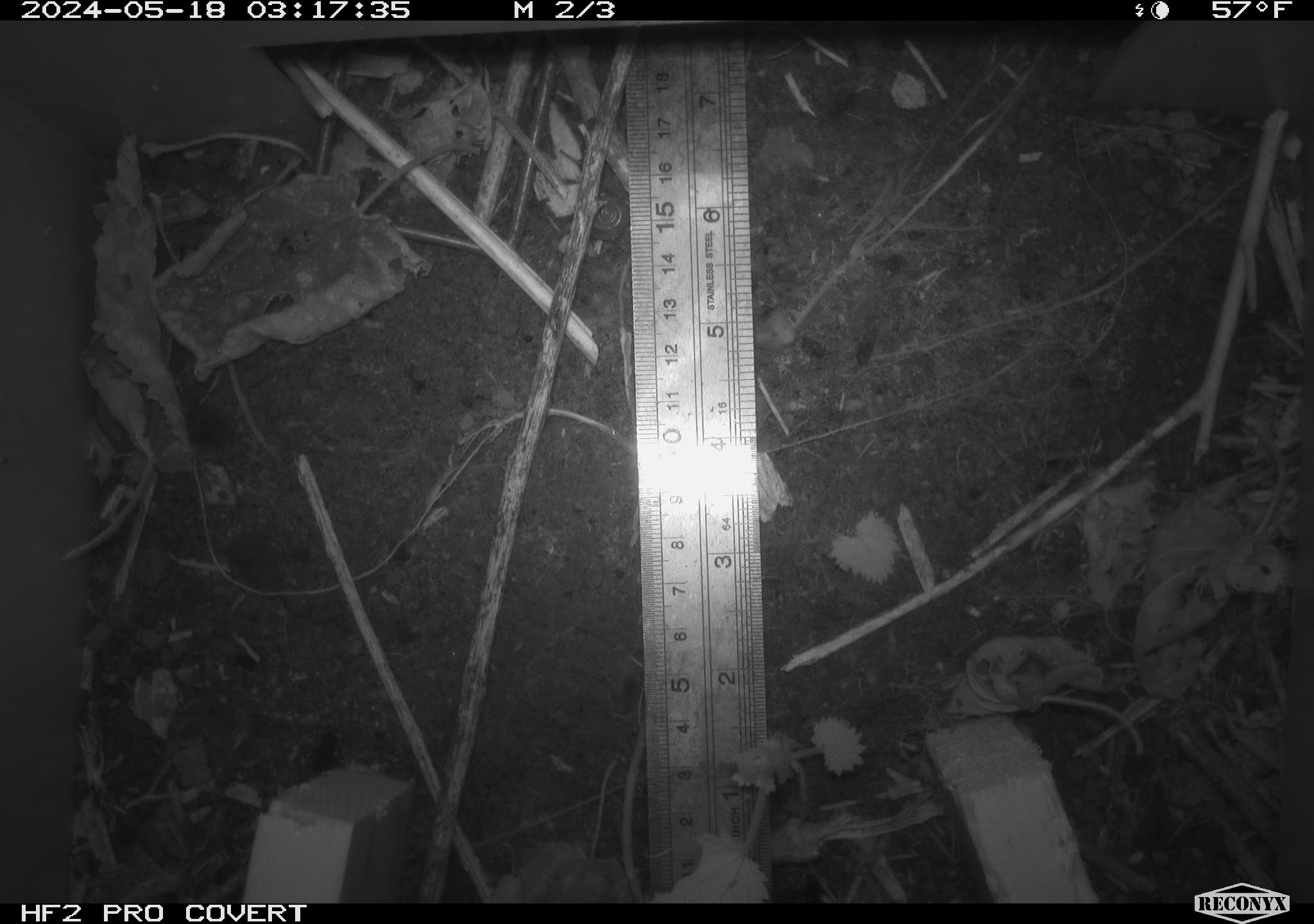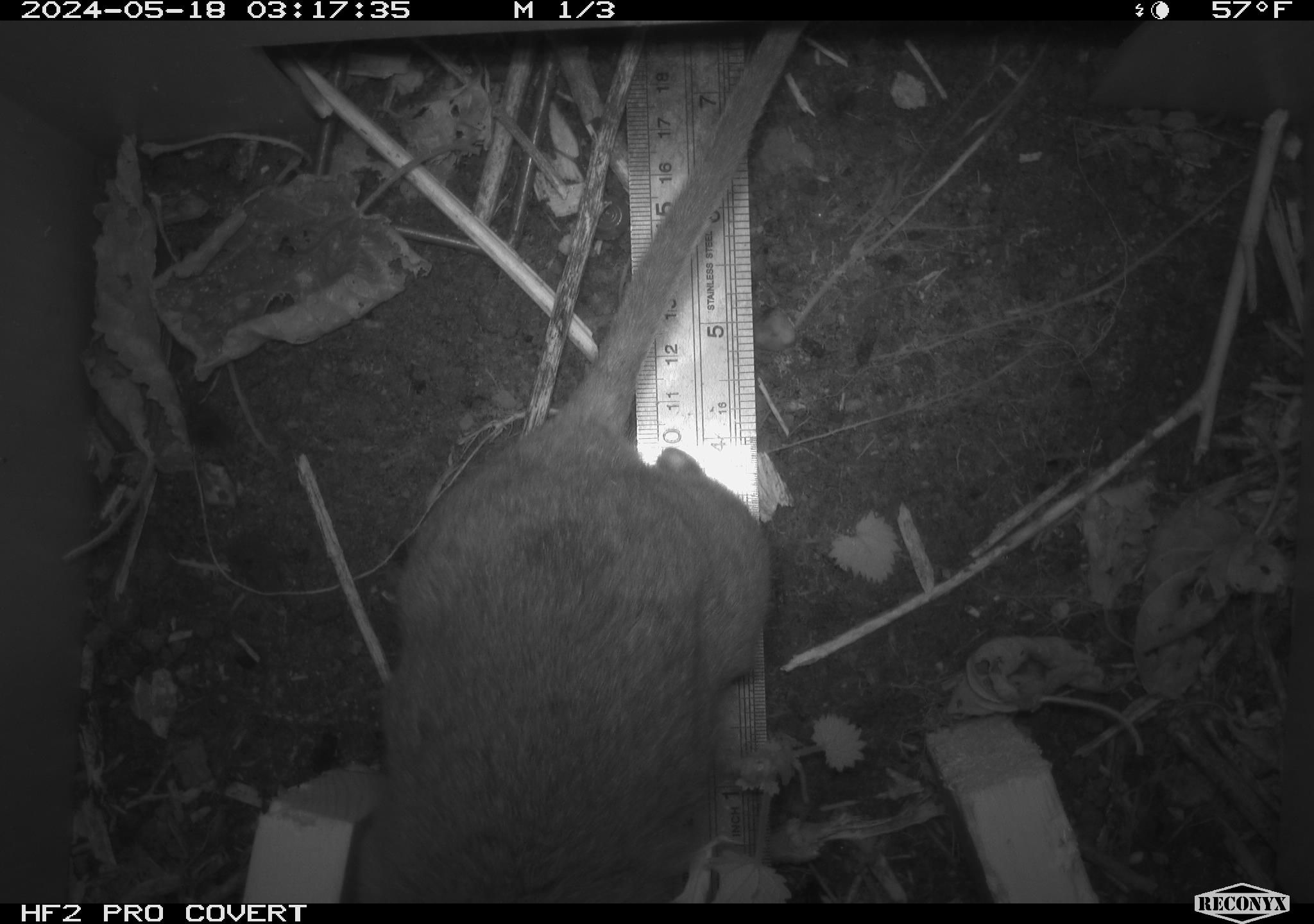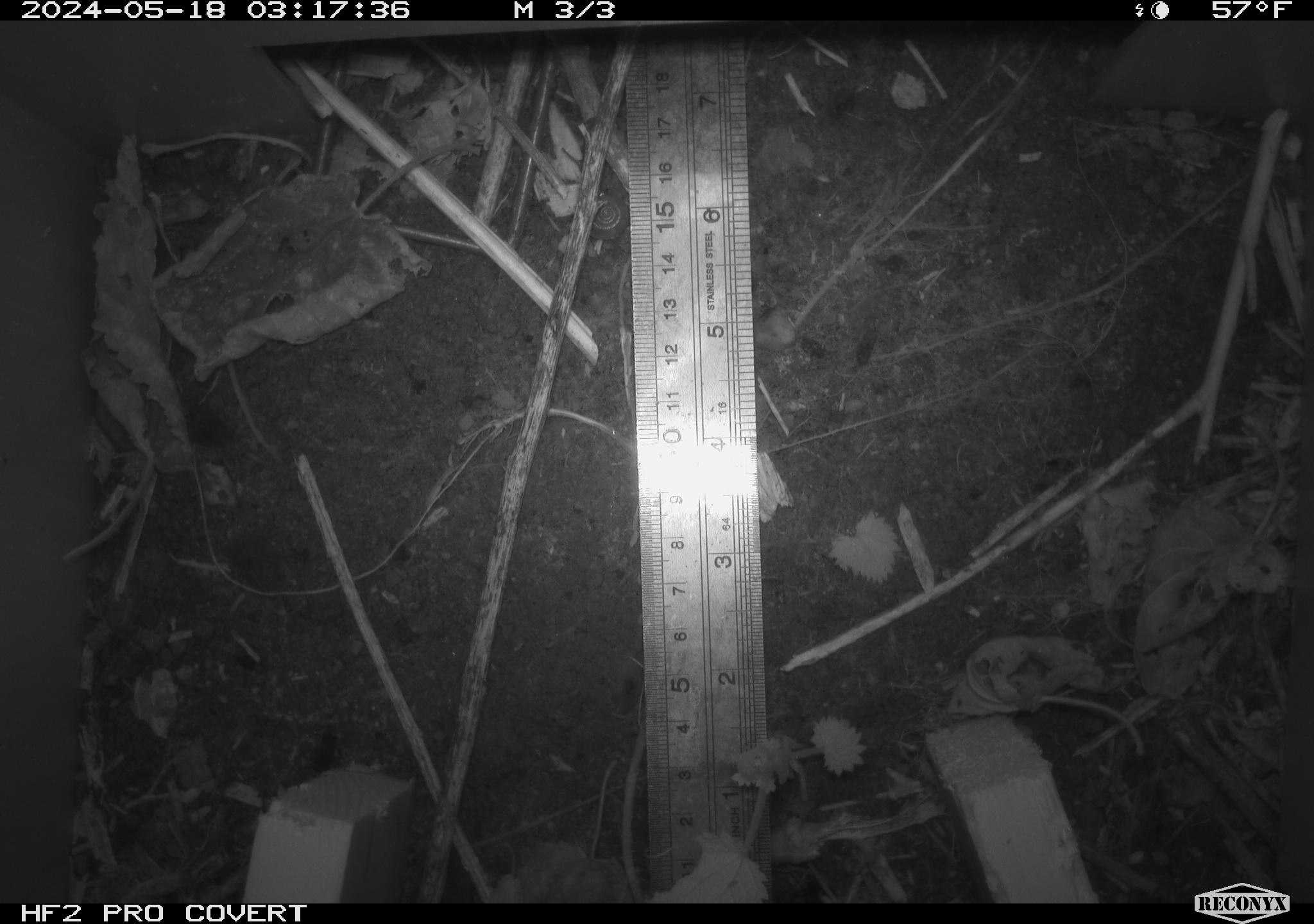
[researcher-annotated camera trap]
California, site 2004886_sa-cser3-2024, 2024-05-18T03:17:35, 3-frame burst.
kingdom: Animalia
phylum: Chordata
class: Mammalia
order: Rodentia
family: Muridae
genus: Rattus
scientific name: Rattus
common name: rat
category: rattus species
Rattus species (rat) (Rattus).